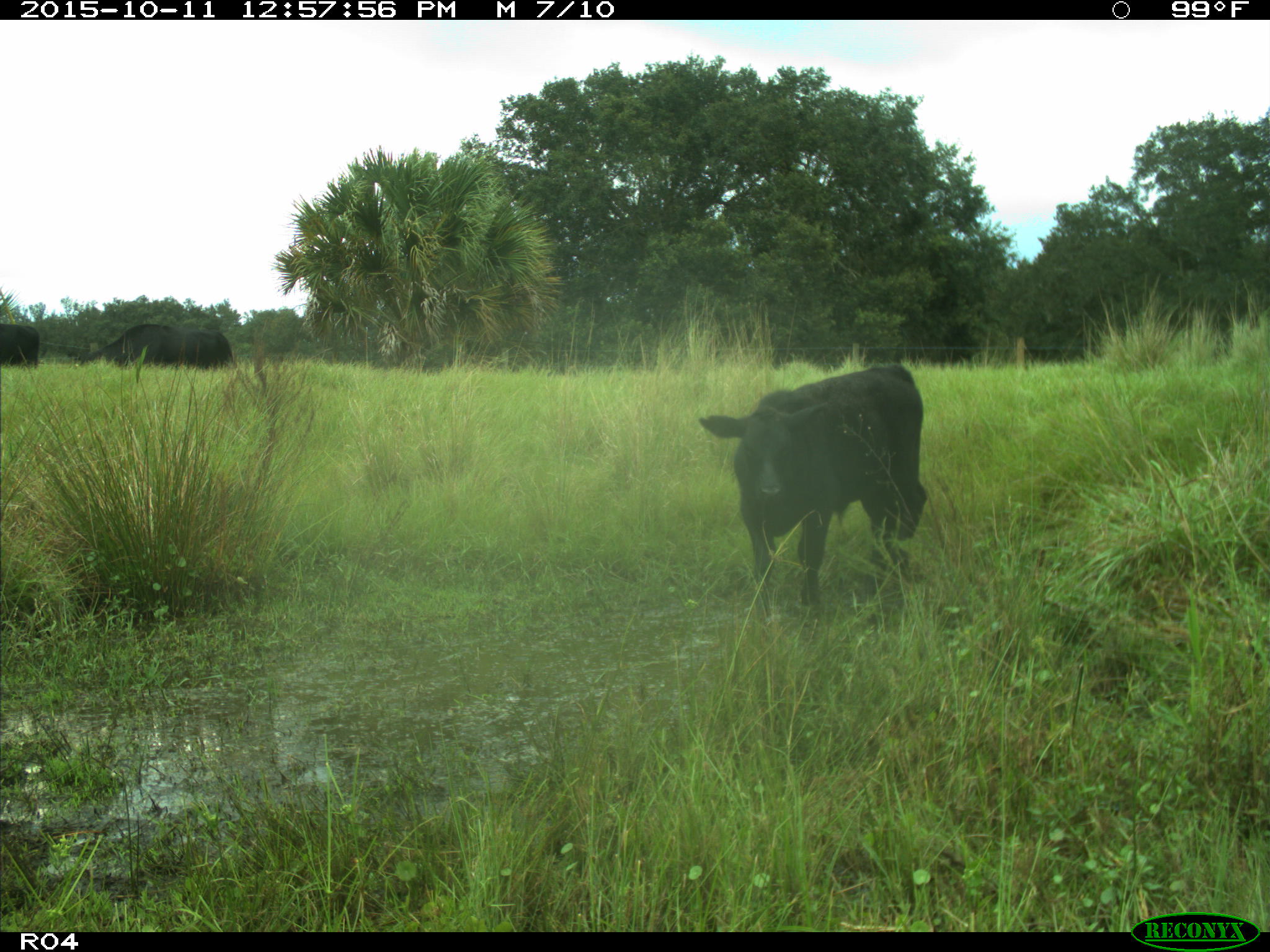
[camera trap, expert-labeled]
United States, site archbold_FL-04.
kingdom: Animalia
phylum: Chordata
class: Mammalia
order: Artiodactyla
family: Bovidae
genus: Bos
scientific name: Bos taurus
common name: domestic cow